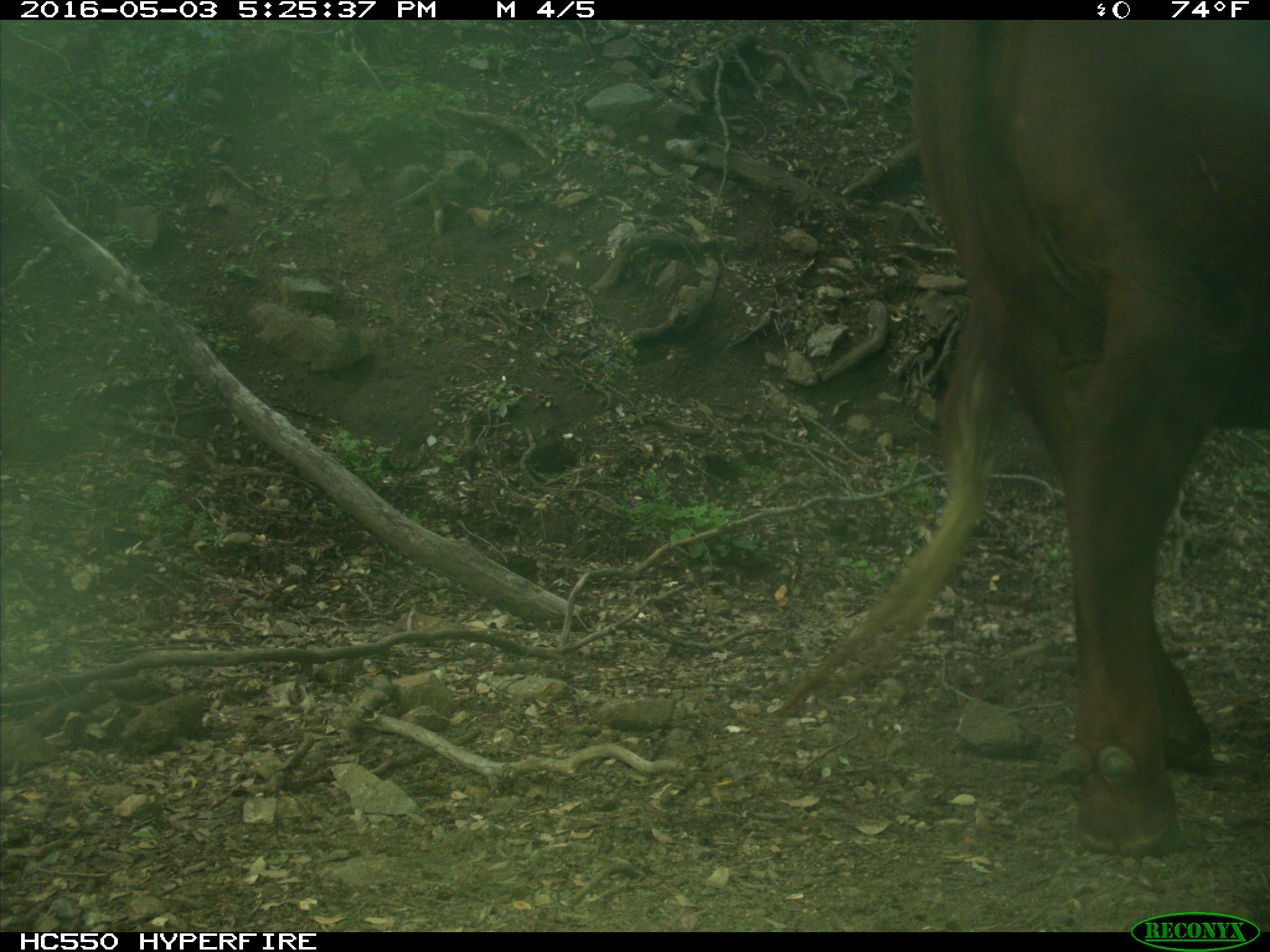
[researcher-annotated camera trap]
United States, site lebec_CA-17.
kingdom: Animalia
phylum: Chordata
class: Mammalia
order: Artiodactyla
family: Bovidae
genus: Bos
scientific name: Bos taurus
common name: domestic cow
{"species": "Bos taurus (domestic cow)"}